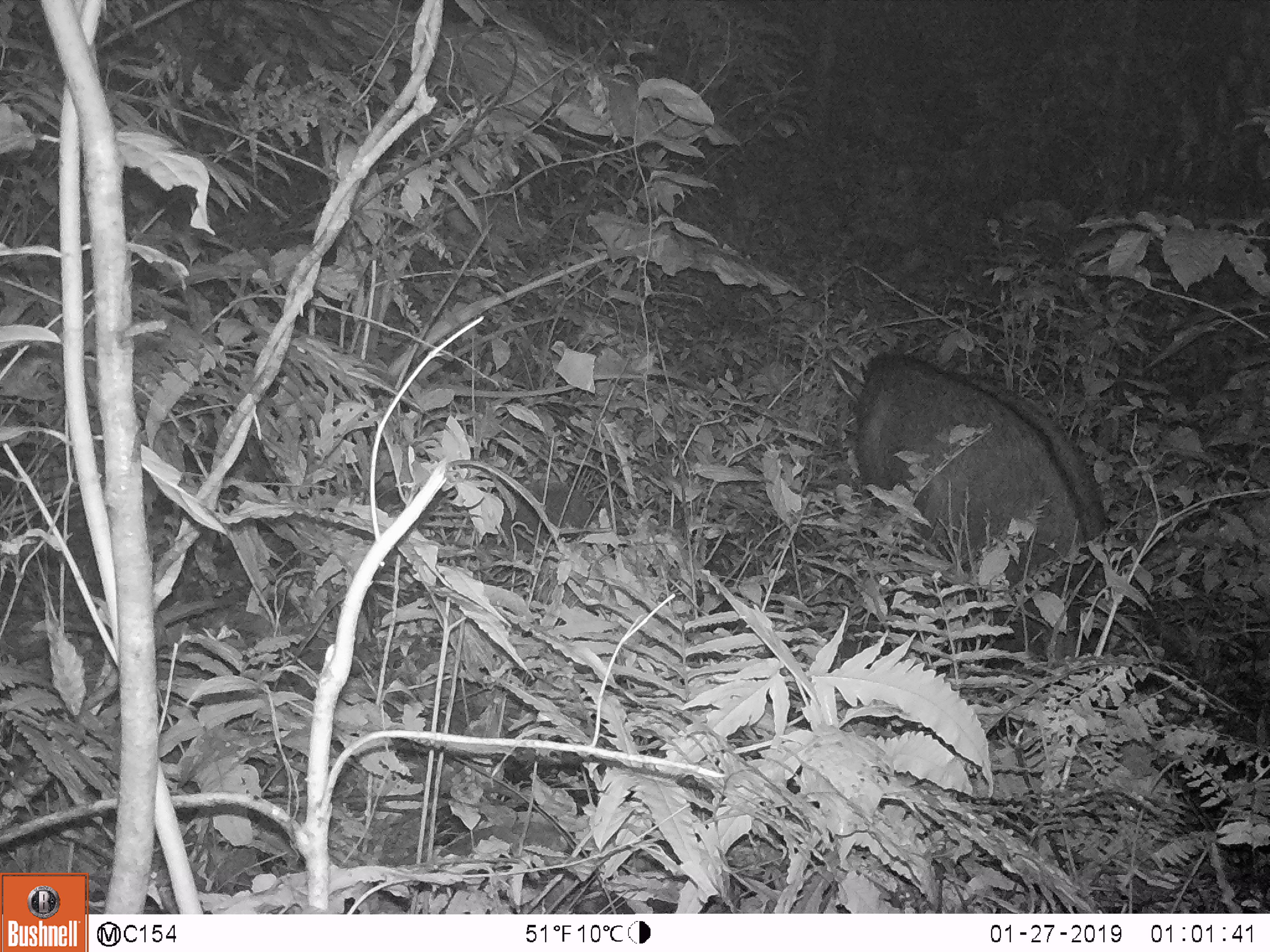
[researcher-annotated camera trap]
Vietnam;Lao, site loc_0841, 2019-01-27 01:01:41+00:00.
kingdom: Animalia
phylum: Chordata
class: Mammalia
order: Artiodactyla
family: Bovidae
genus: Capricornis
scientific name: Capricornis sumatraensis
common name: chinese serow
Chinese serow (Capricornis sumatraensis). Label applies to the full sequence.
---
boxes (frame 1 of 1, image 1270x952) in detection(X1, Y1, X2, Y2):
chinese serow: detection(847, 350, 1109, 652)